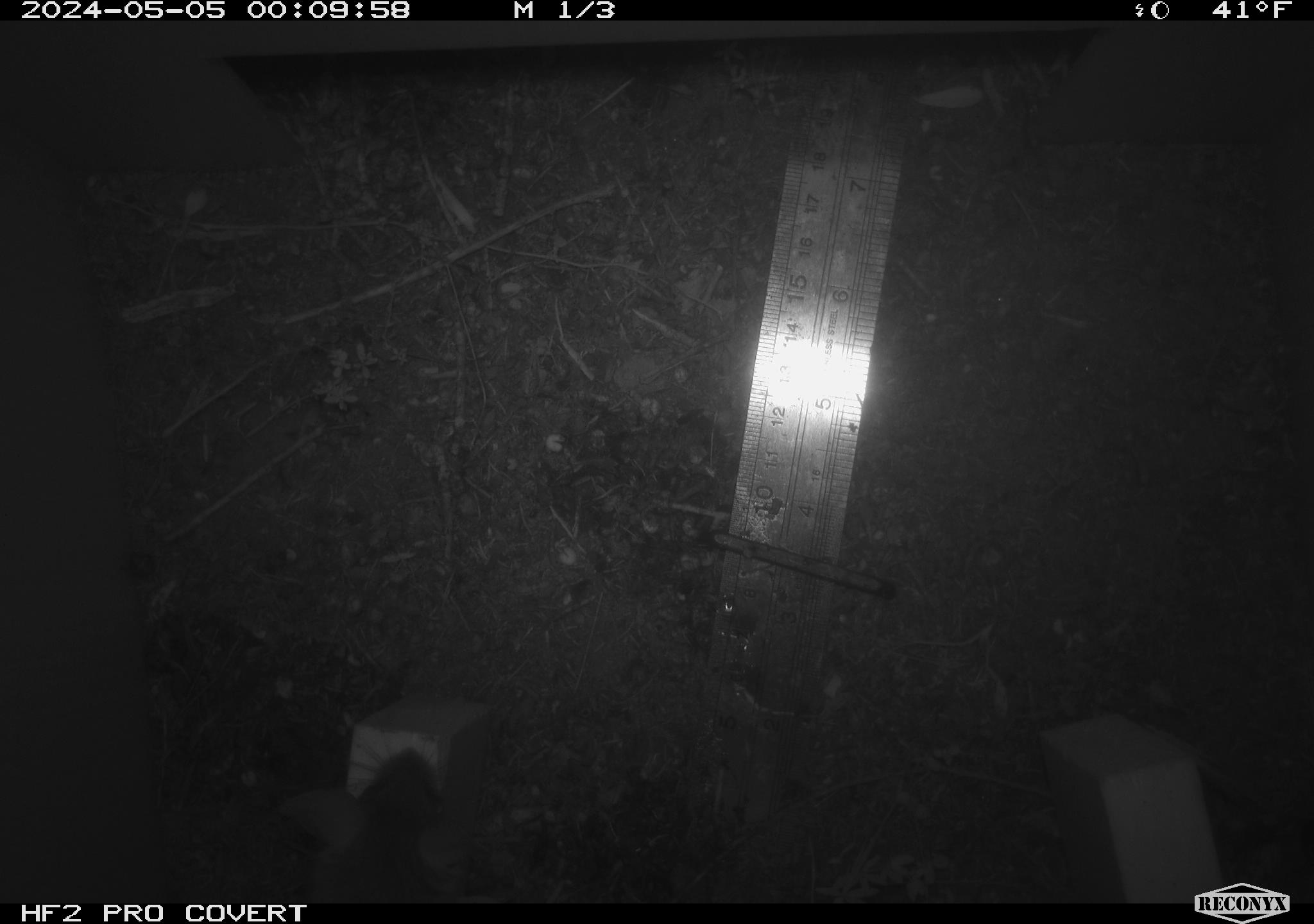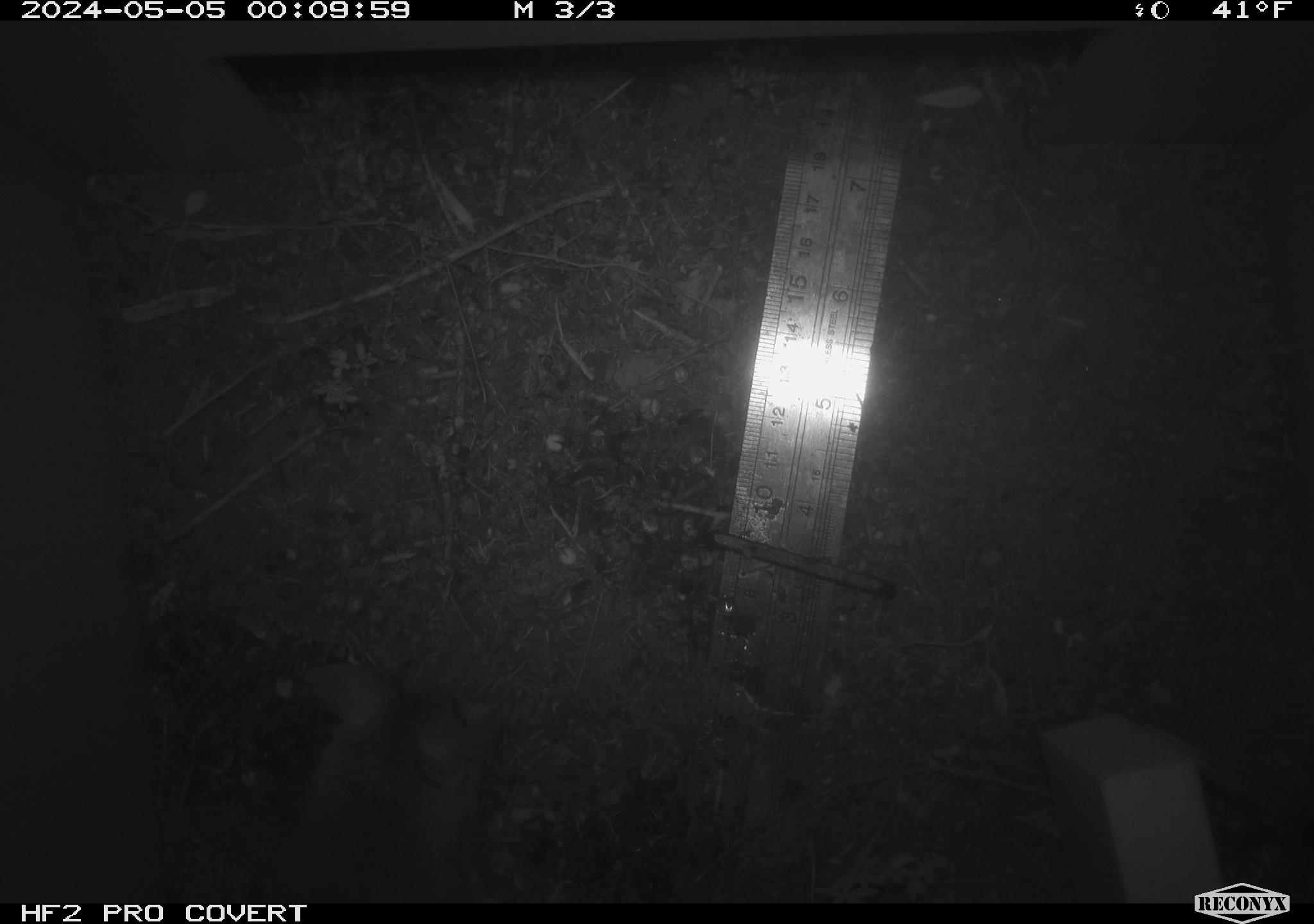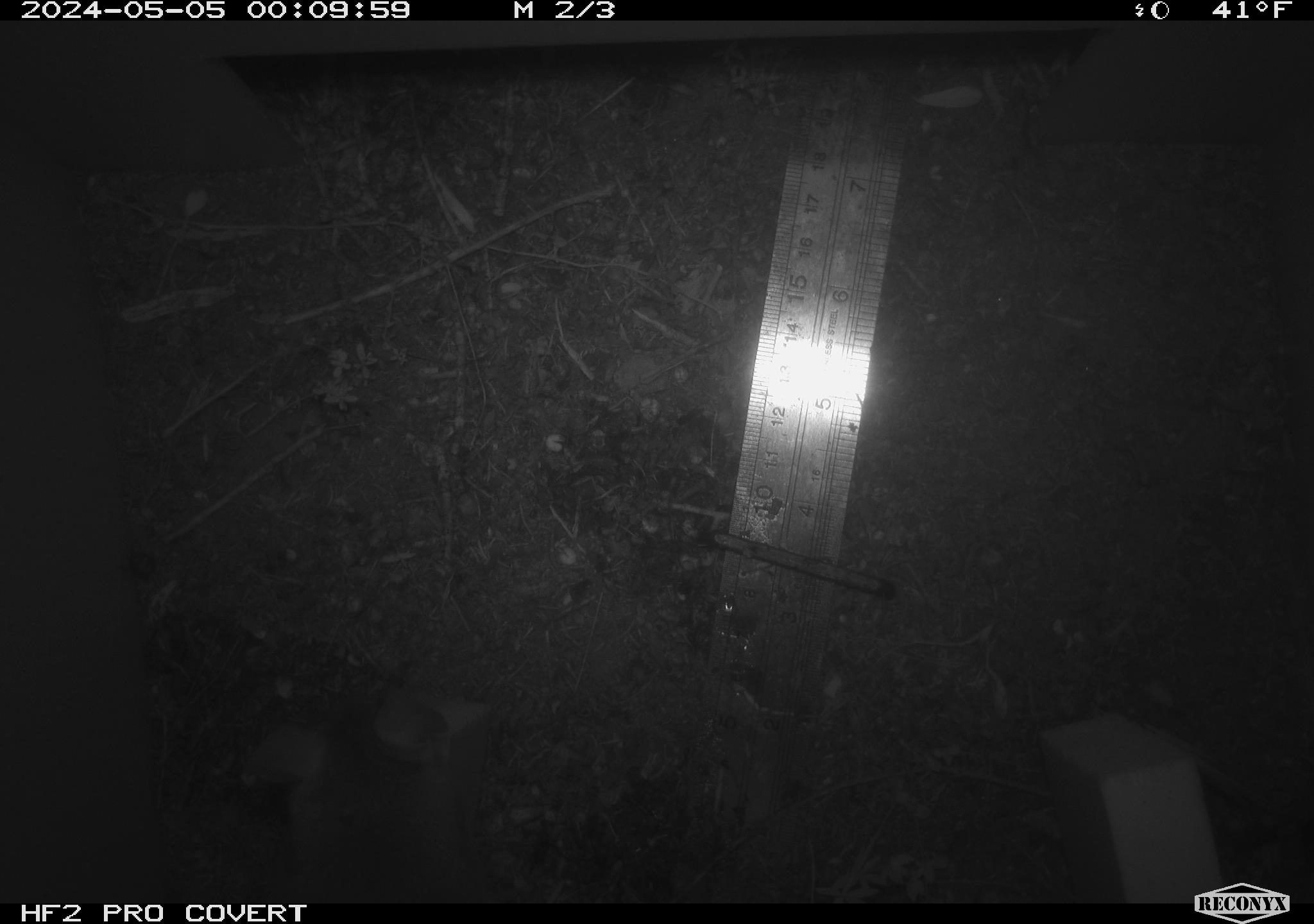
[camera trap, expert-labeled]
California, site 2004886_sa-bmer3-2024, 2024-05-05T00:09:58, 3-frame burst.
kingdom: Animalia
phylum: Chordata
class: Mammalia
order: Rodentia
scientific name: Rodentia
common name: mouse species